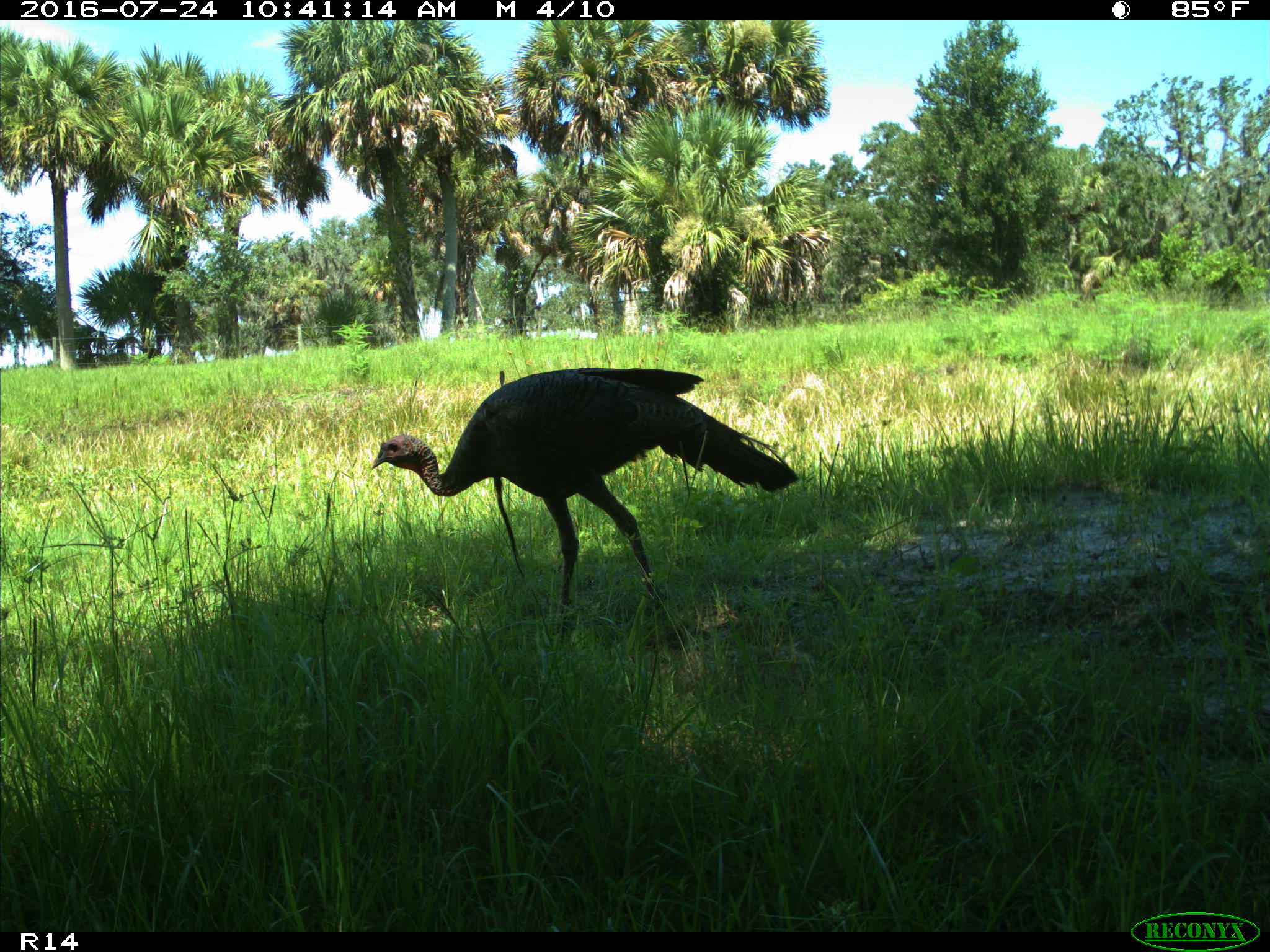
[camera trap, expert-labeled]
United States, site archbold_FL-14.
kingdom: Animalia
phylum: Chordata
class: Aves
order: Galliformes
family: Phasianidae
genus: Meleagris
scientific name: Meleagris gallopavo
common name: wild turkey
Meleagris gallopavo (wild turkey).